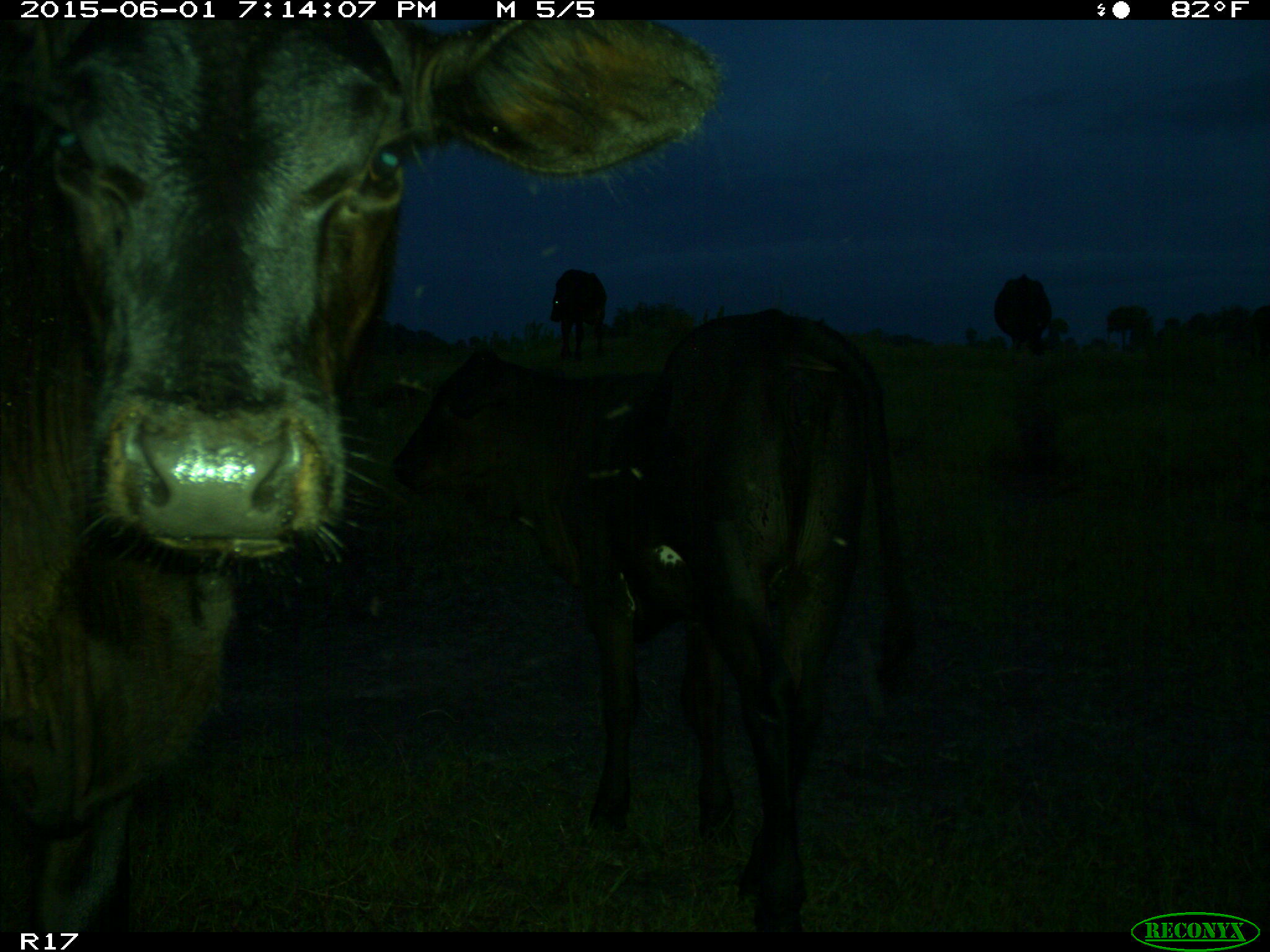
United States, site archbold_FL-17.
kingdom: Animalia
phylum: Chordata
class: Mammalia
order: Artiodactyla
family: Bovidae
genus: Bos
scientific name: Bos taurus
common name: domestic cow